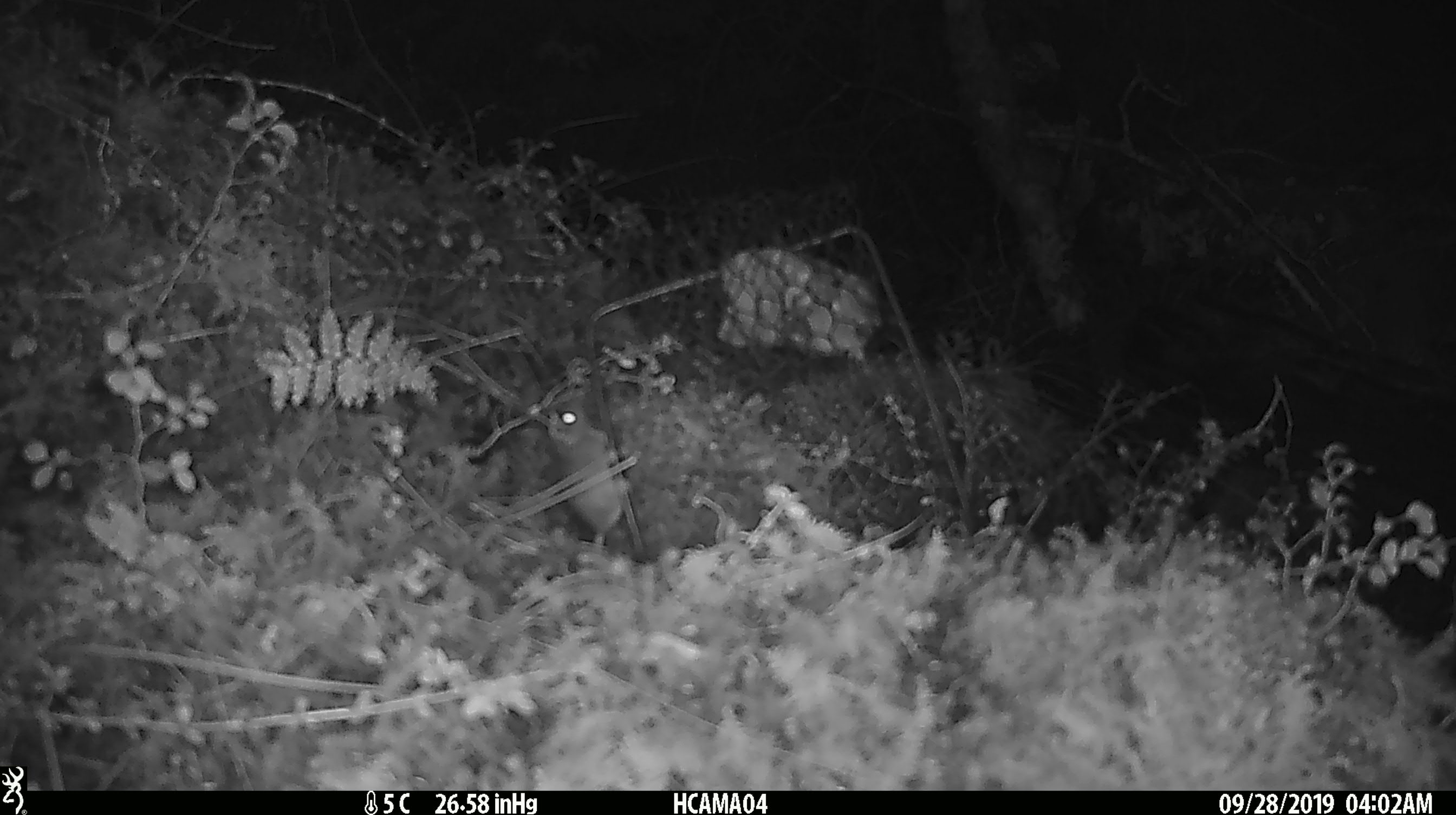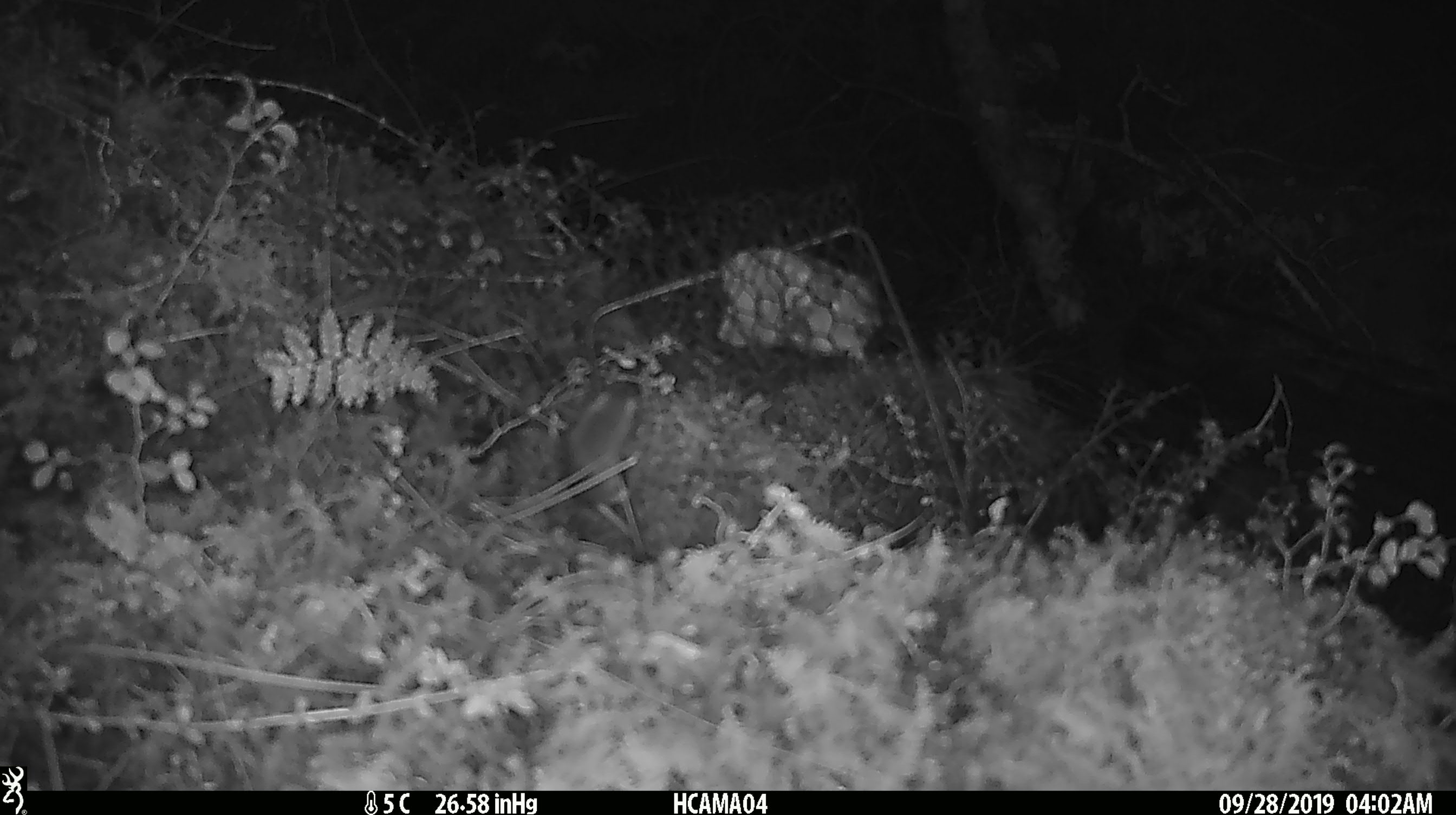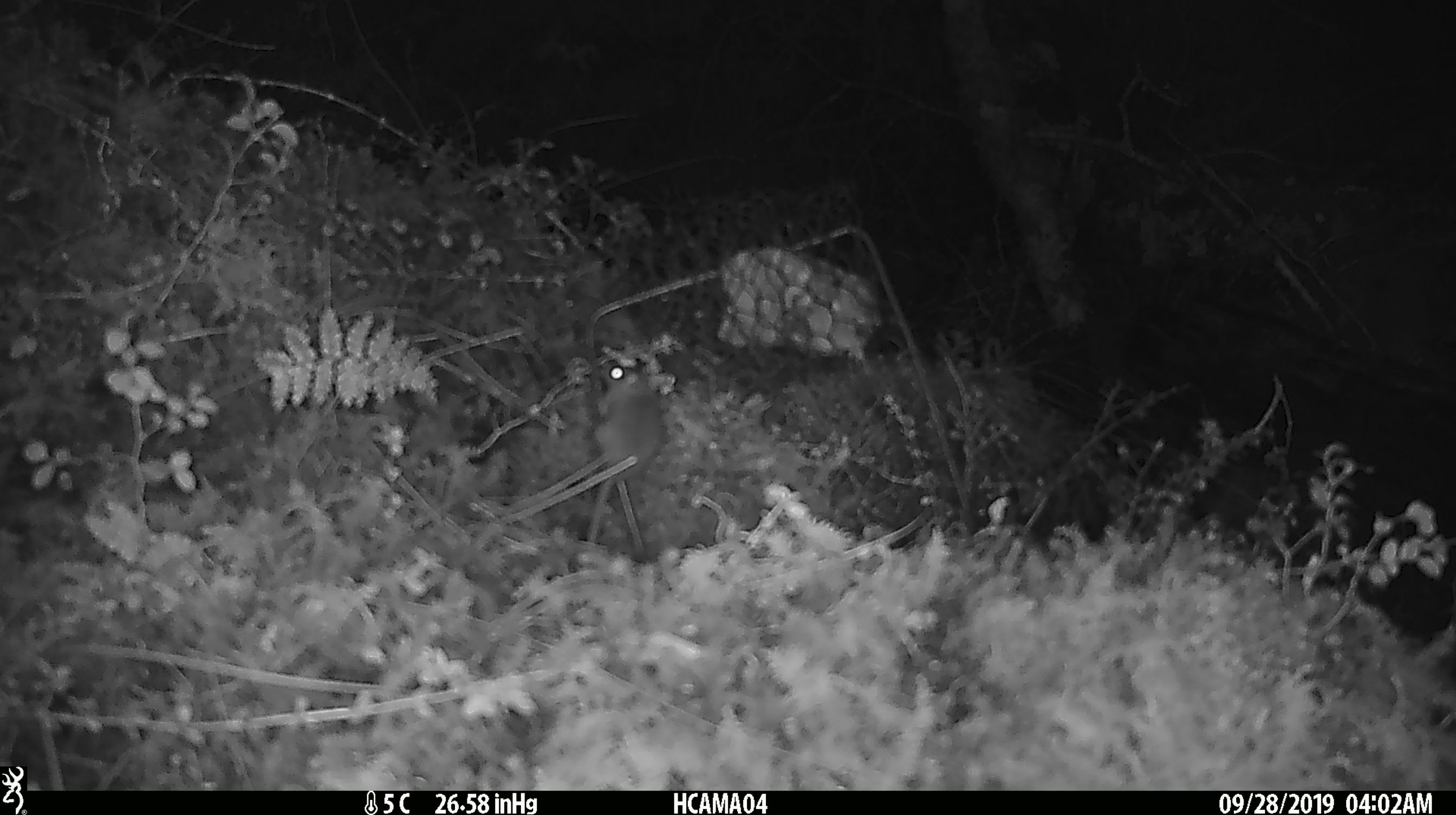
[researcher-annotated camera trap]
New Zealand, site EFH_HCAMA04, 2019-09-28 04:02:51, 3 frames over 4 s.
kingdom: Animalia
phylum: Chordata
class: Mammalia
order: Rodentia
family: Muridae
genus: Mus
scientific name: Mus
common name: mouse